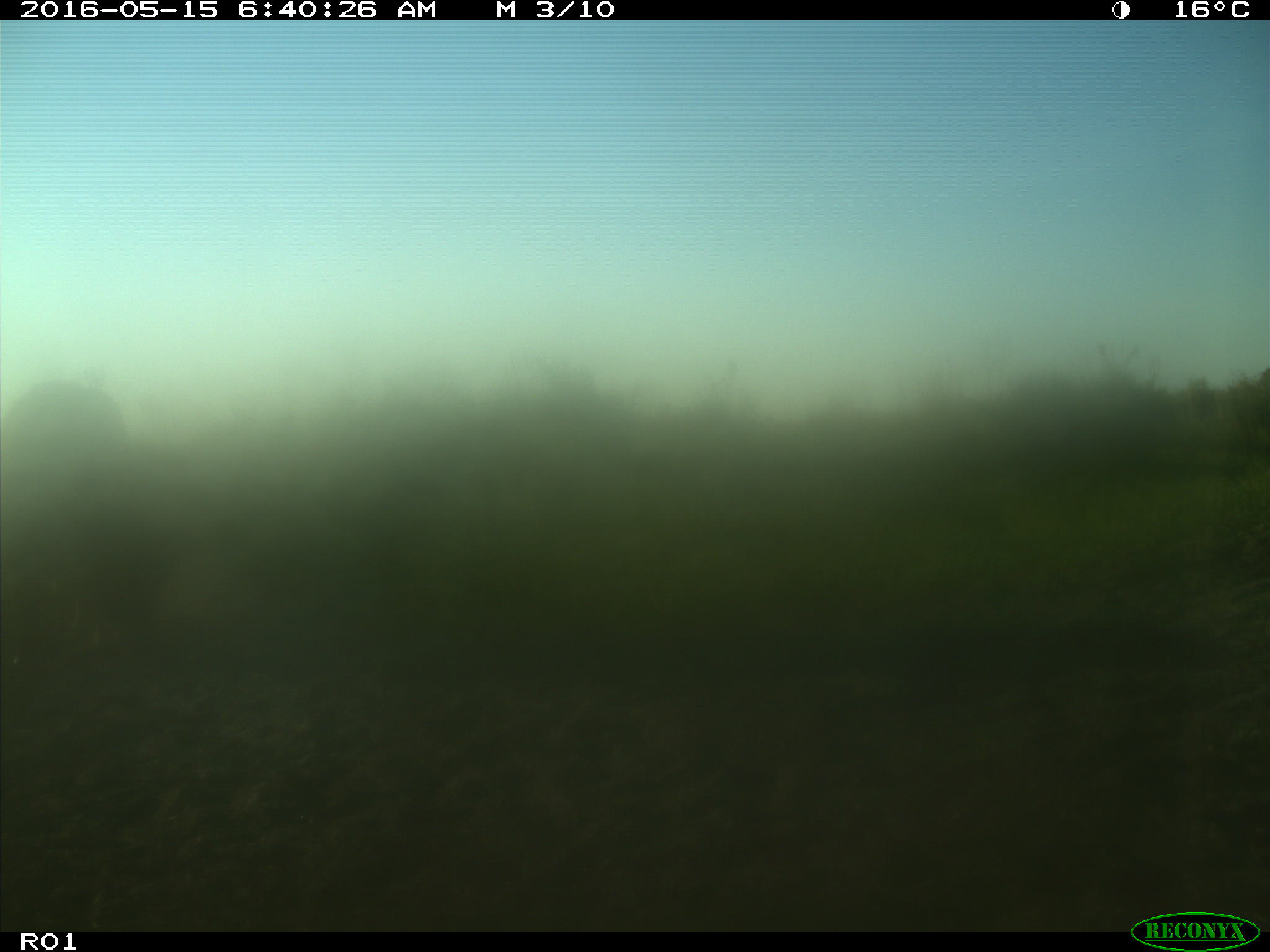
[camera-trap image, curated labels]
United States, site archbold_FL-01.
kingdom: Animalia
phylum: Chordata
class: Mammalia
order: Artiodactyla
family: Bovidae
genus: Bos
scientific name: Bos taurus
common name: domestic cow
Bos taurus (domestic cow).